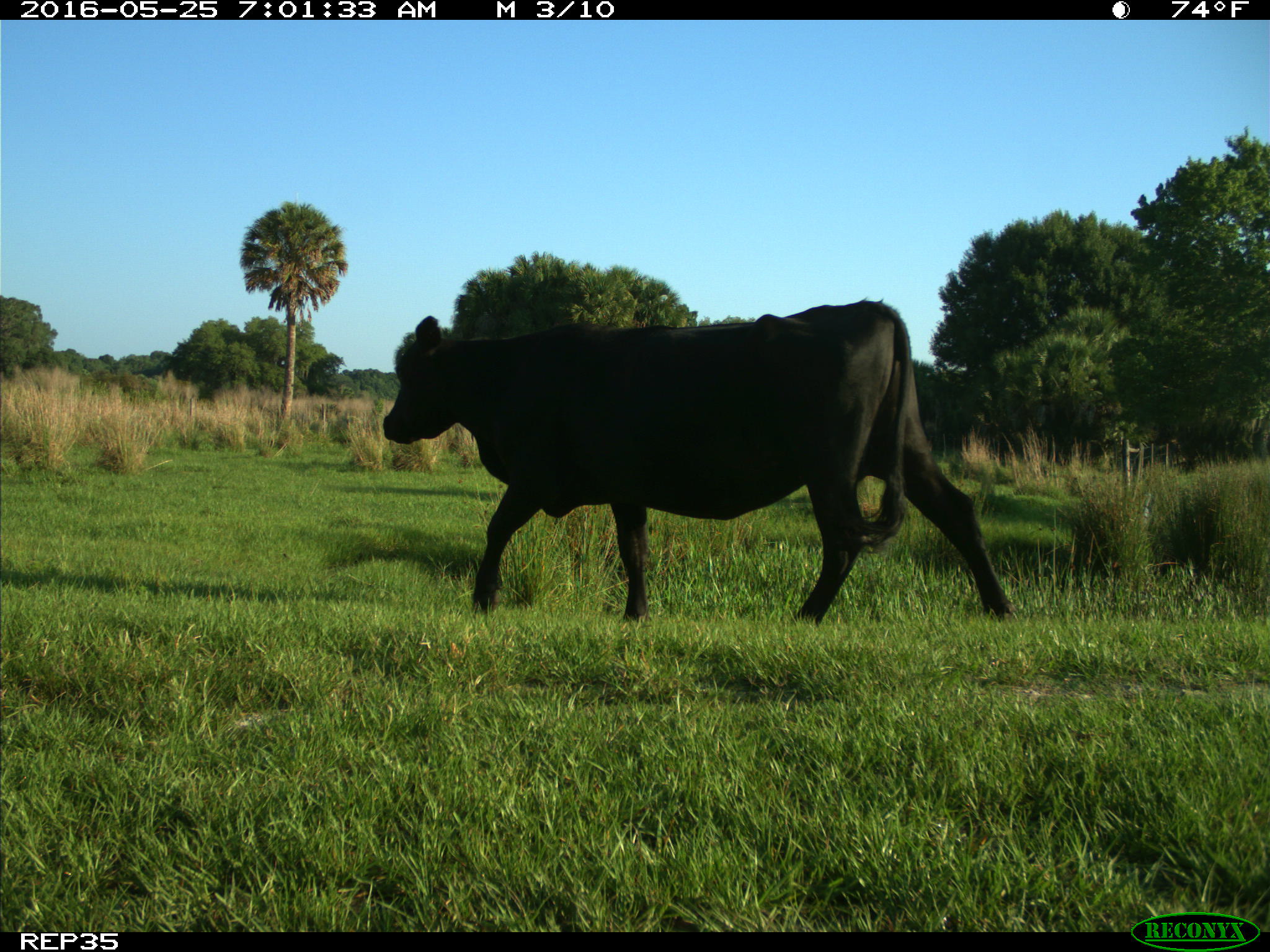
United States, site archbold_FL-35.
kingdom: Animalia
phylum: Chordata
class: Mammalia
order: Artiodactyla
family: Bovidae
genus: Bos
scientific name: Bos taurus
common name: domestic cow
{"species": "Bos taurus (domestic cow)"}